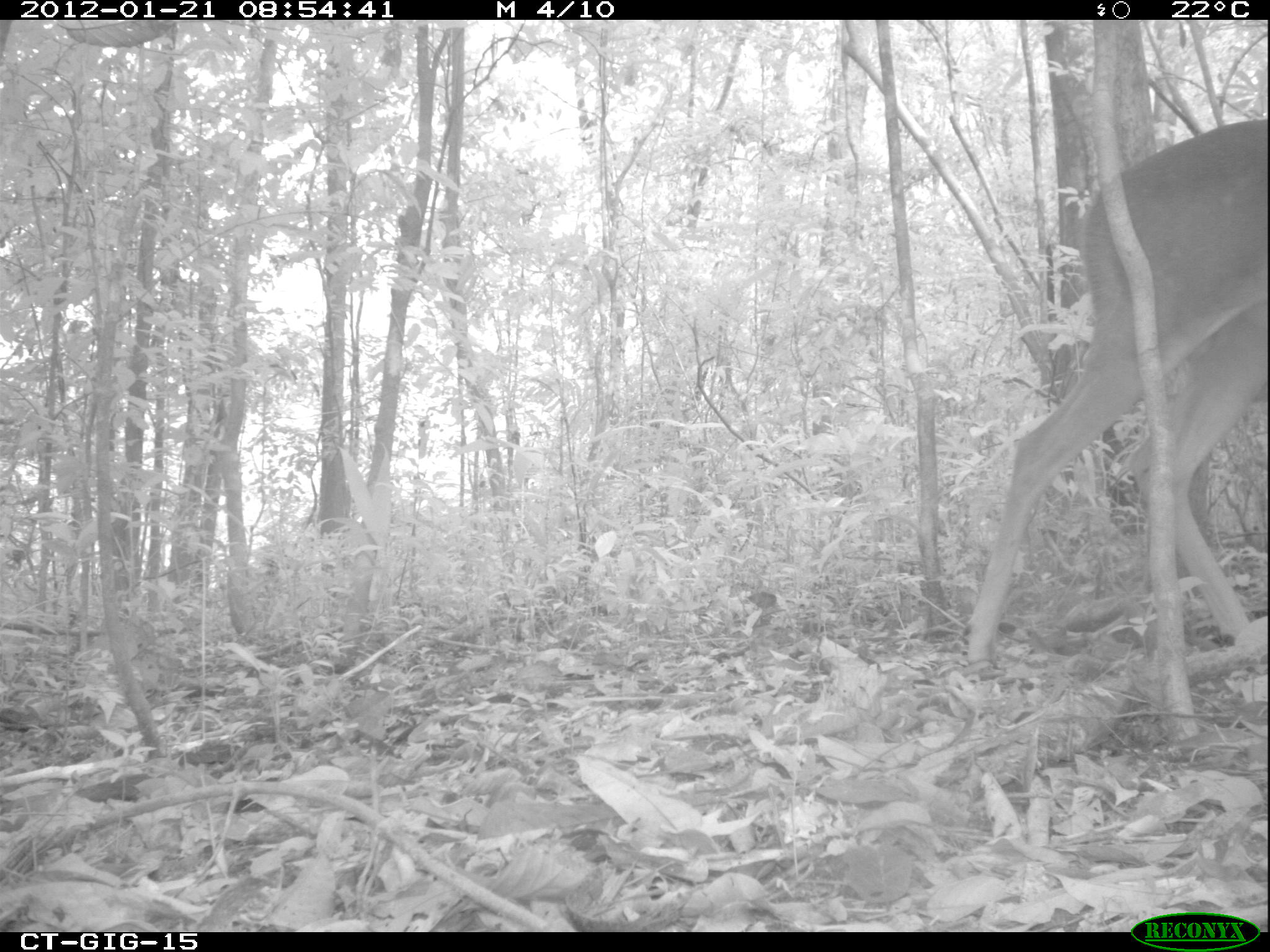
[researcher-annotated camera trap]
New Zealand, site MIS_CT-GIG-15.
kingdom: Animalia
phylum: Chordata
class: Mammalia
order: Artiodactyla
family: Cervidae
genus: Odocoileus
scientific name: Odocoileus virginianus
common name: white-tailed deer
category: white tailed deer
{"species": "white tailed deer (white-tailed deer) (Odocoileus virginianus)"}